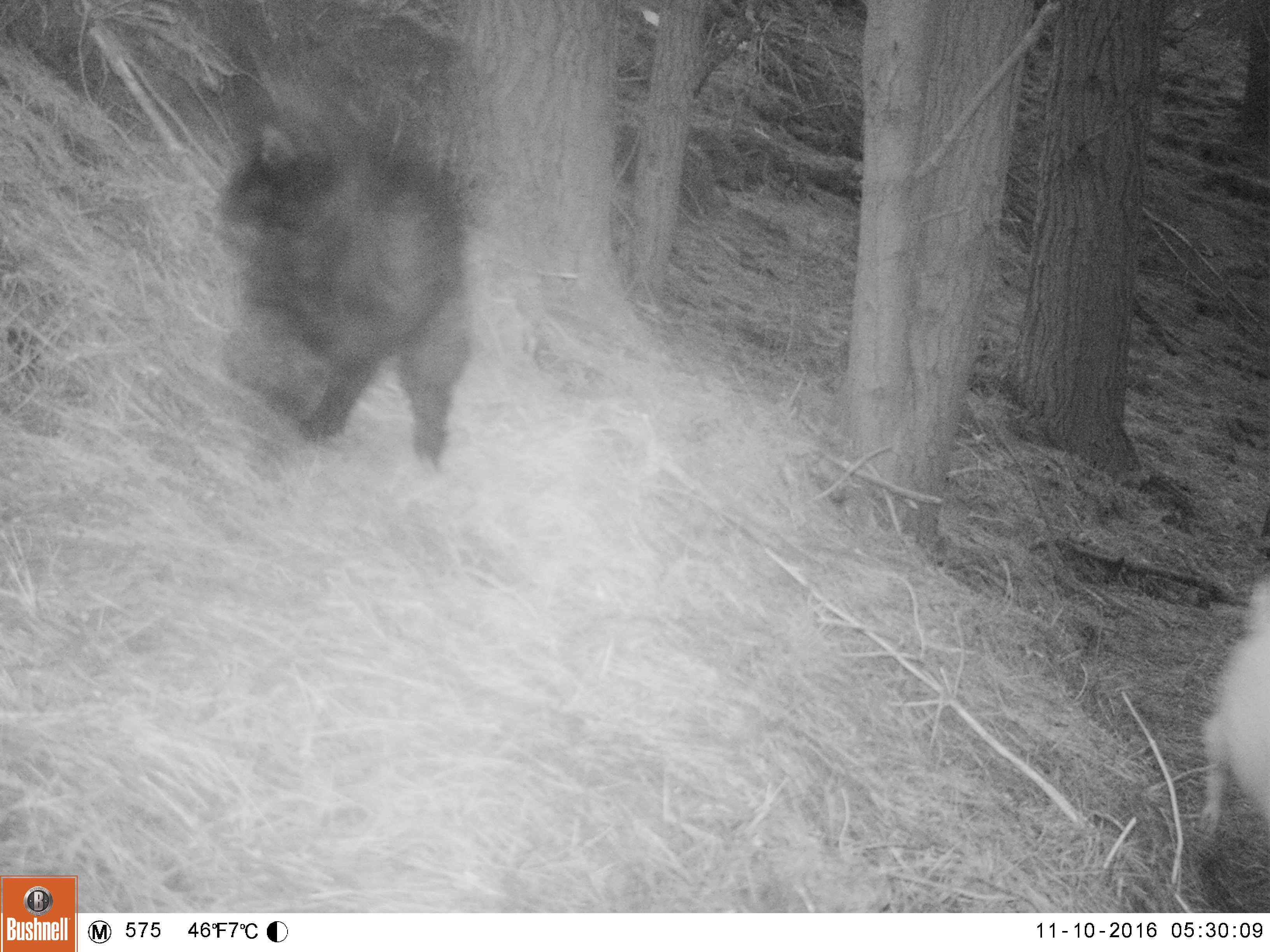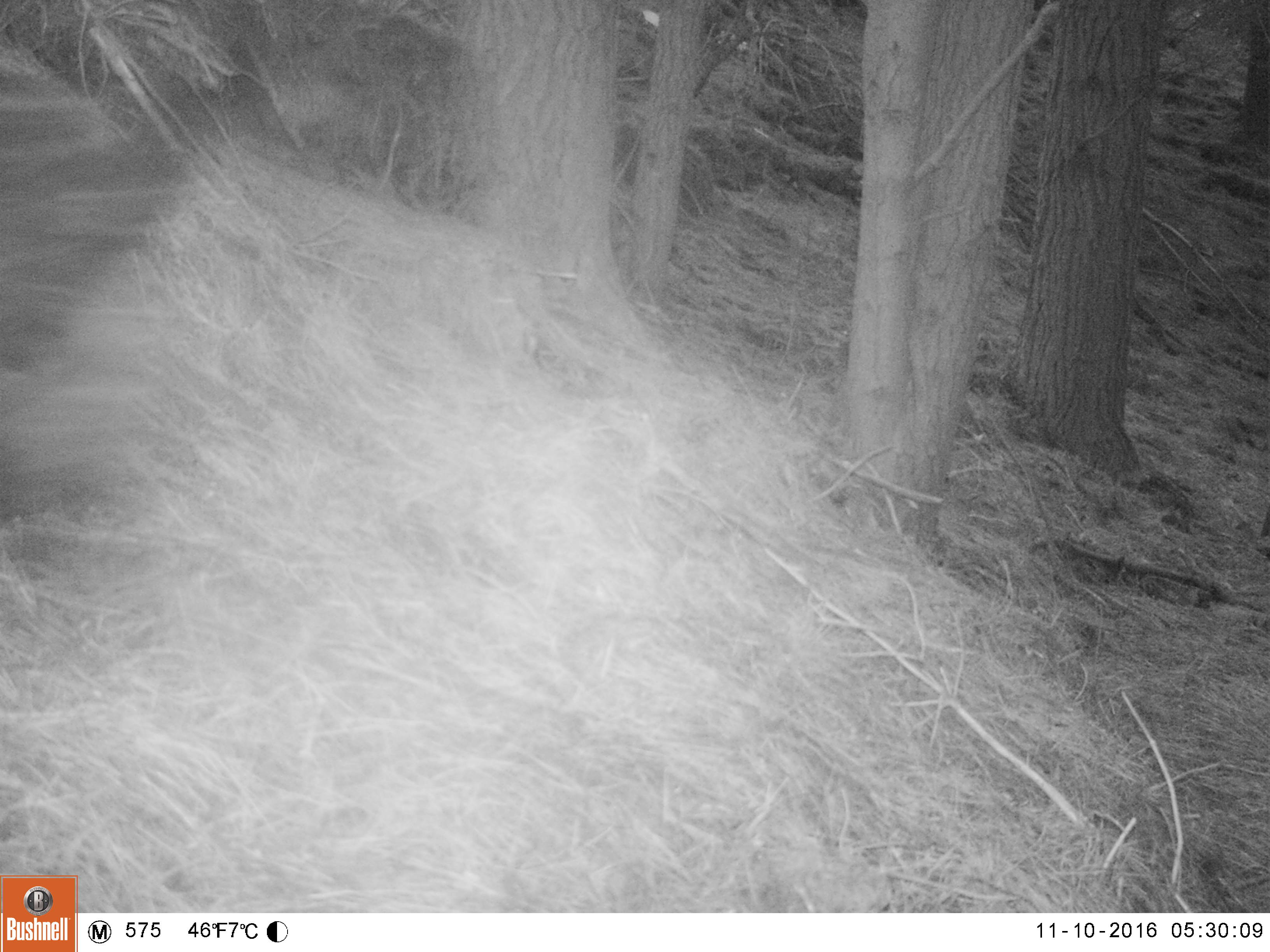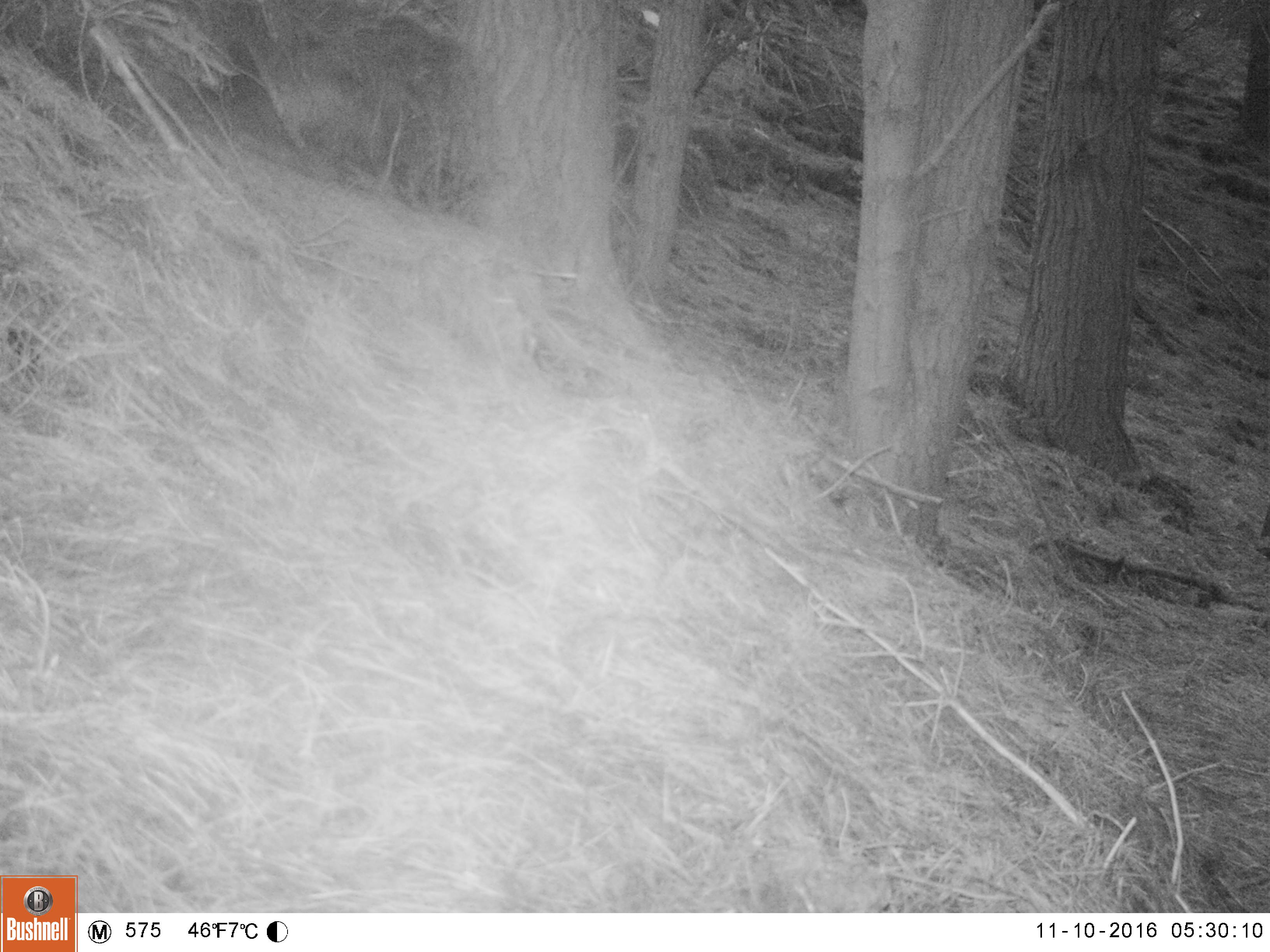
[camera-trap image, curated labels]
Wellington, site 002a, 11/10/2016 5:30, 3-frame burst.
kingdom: Animalia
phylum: Chordata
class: Mammalia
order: Carnivora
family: Felidae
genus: Felis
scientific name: Felis catus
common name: cat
Cat (Felis catus).